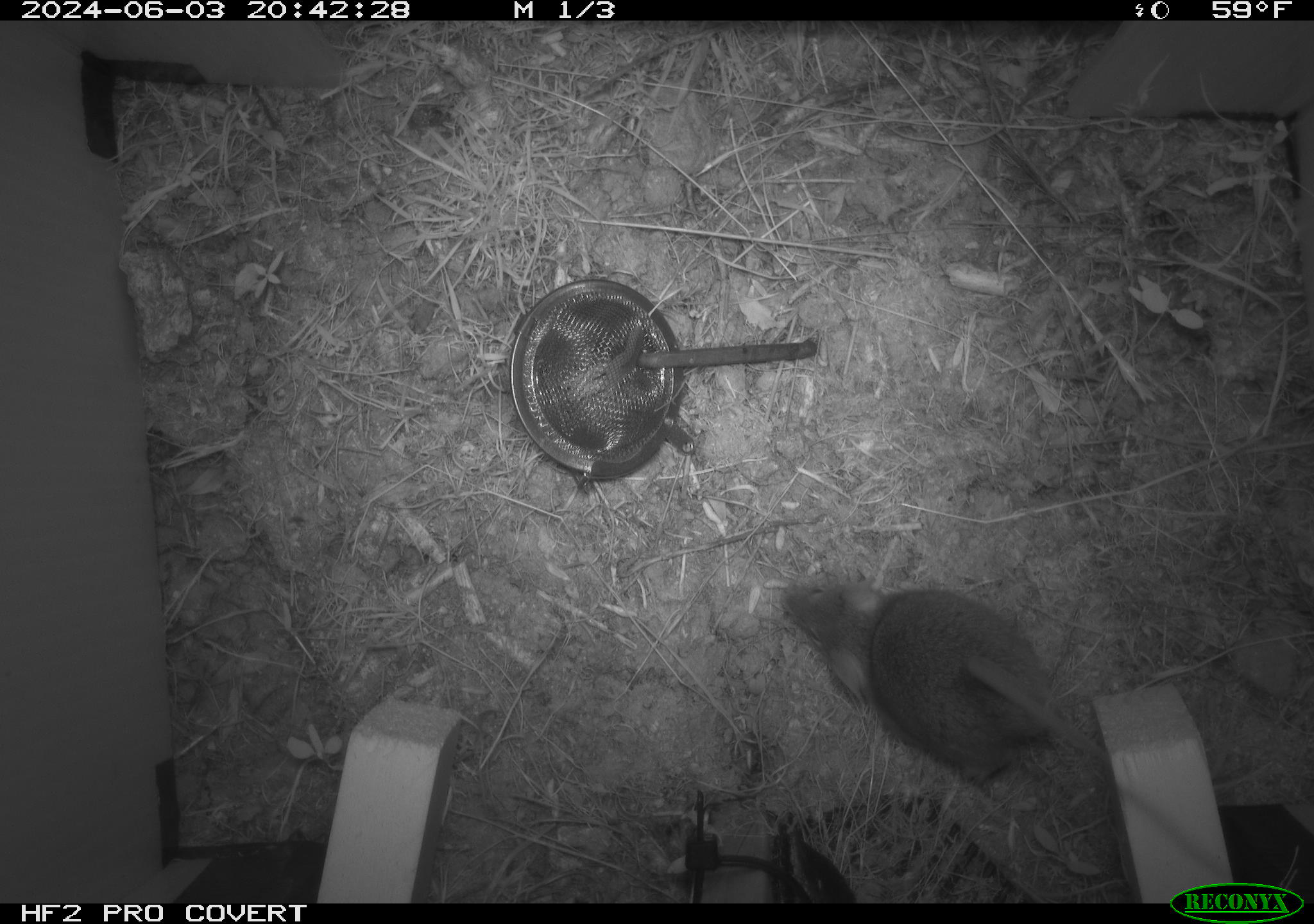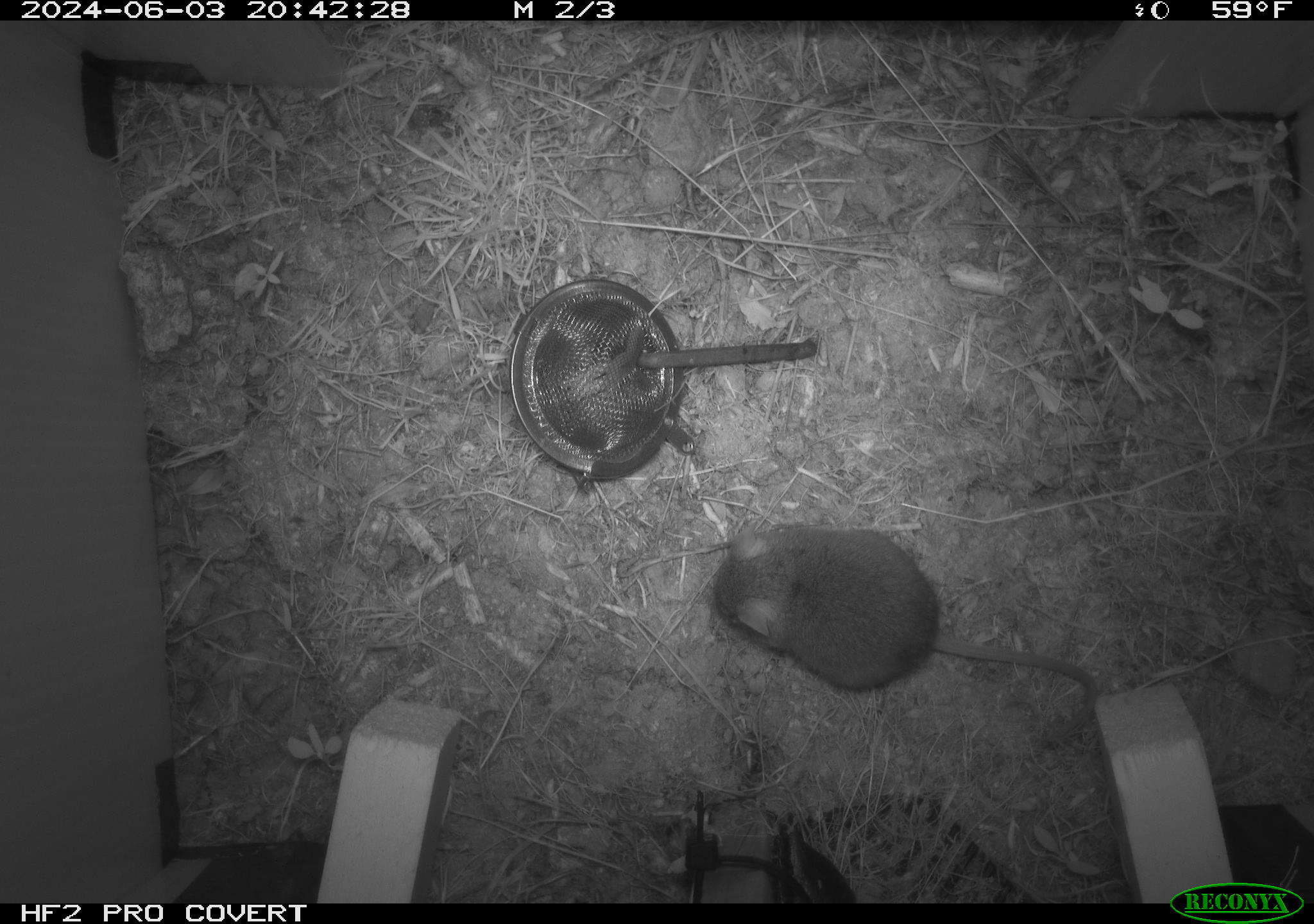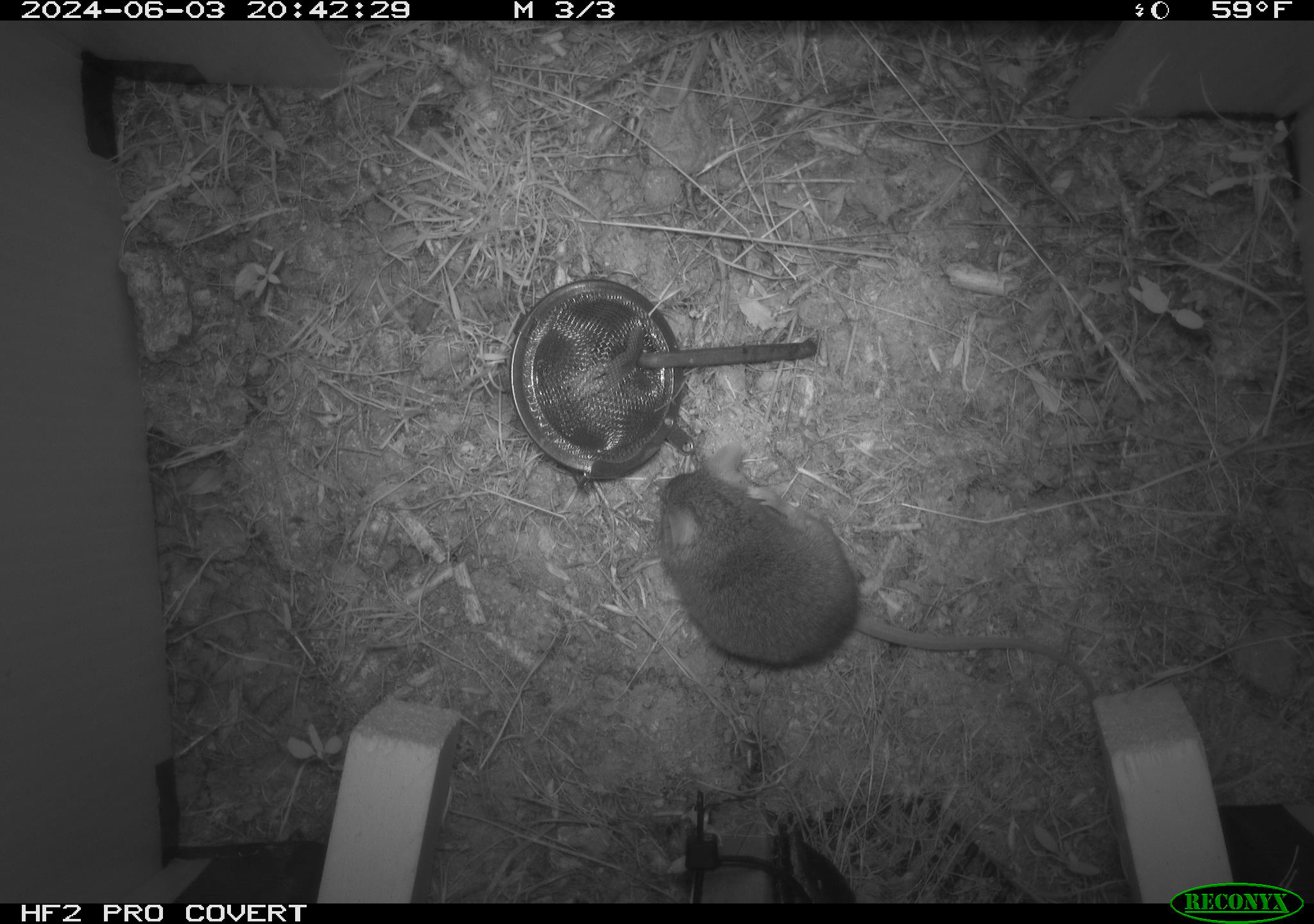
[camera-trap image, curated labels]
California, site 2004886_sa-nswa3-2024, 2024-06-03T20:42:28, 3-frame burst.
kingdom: Animalia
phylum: Chordata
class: Mammalia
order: Rodentia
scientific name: Rodentia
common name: rodent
Rodent (Rodentia).